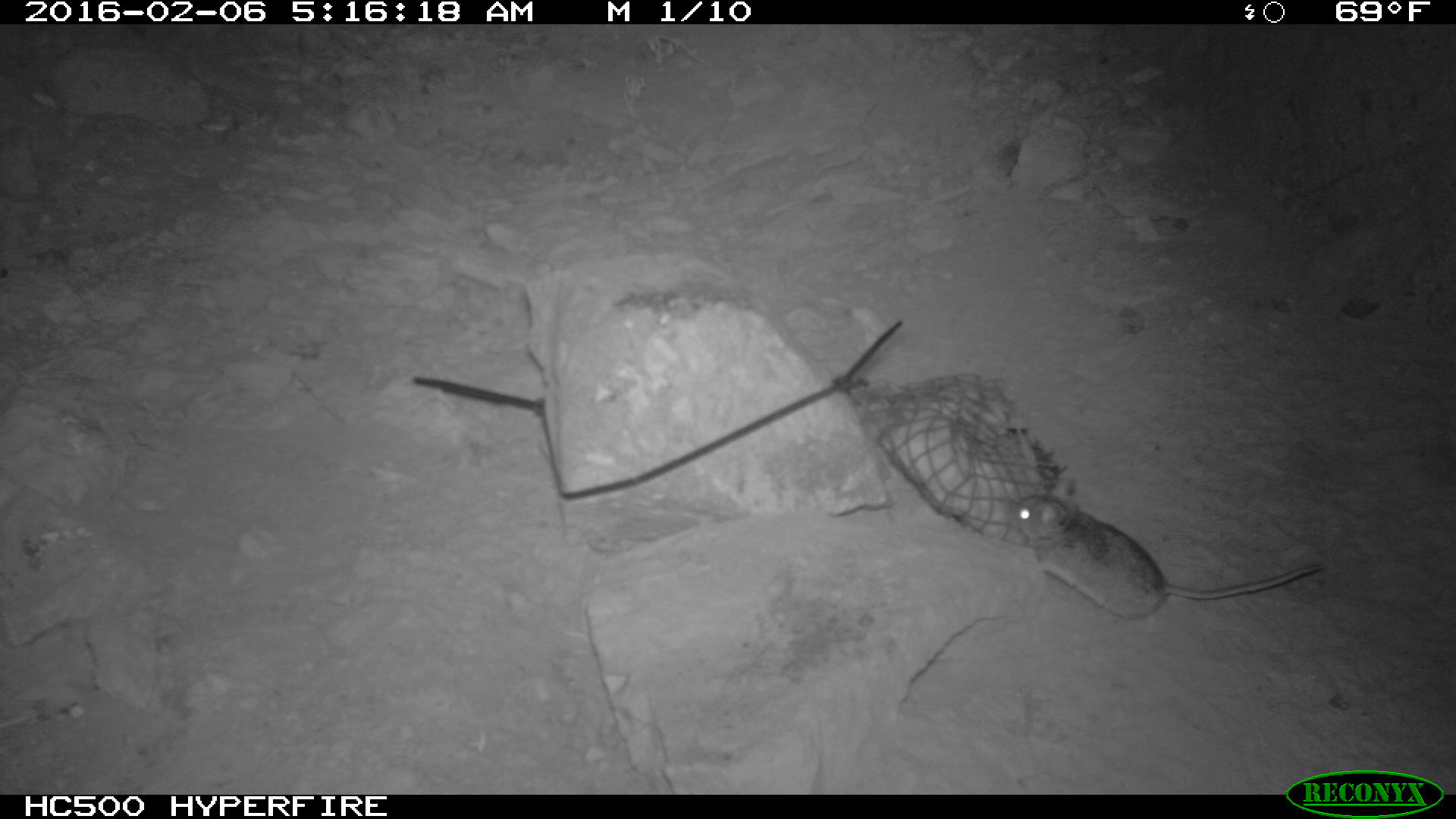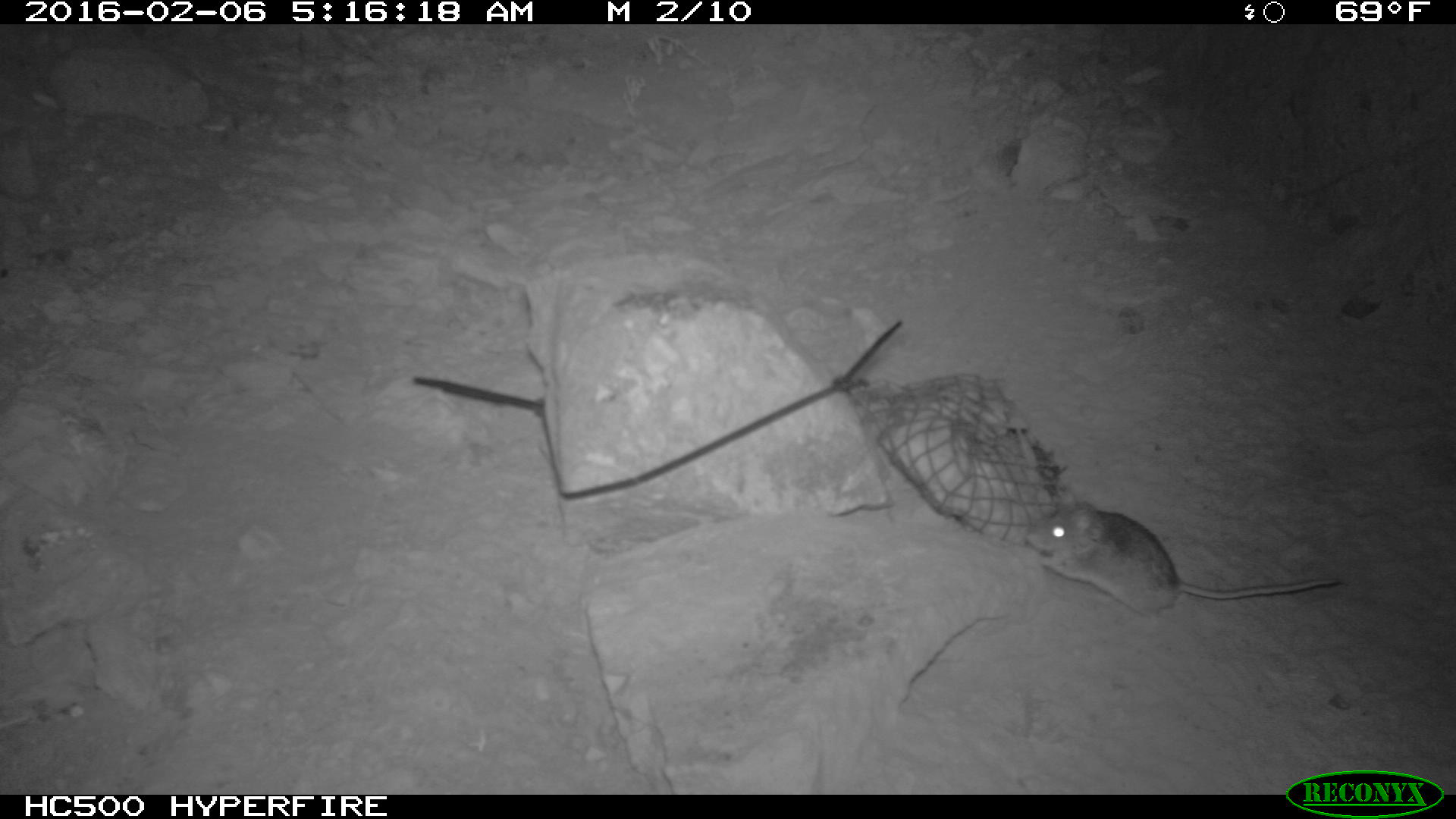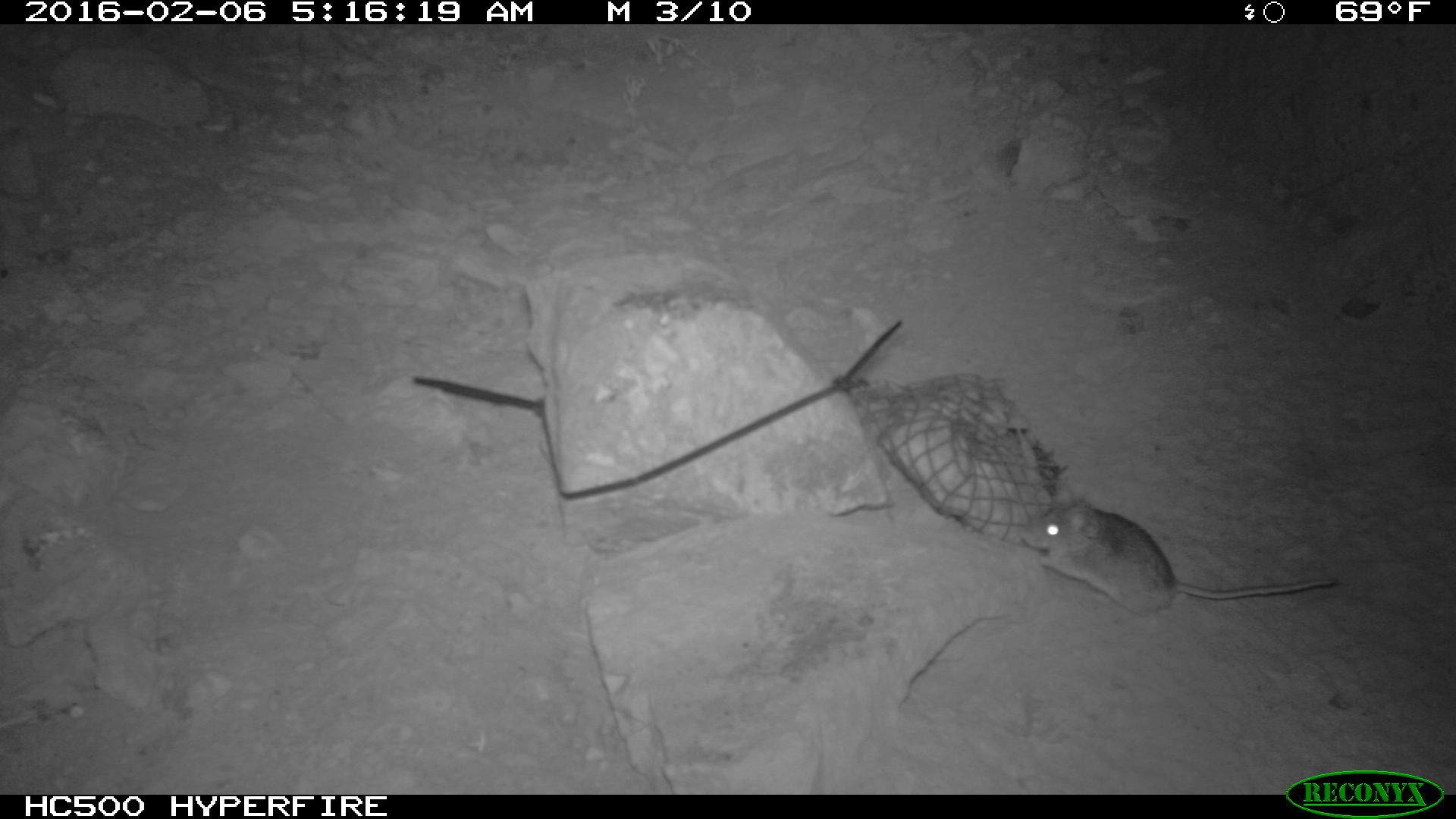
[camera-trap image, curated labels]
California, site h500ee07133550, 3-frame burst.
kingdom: Animalia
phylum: Chordata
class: Mammalia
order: Rodentia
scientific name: Rodentia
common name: rodent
Rodent (Rodentia).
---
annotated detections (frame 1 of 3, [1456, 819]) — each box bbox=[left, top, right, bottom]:
rodent: bbox=[1006, 477, 1323, 636]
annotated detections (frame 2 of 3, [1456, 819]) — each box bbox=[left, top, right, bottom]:
rodent: bbox=[1025, 488, 1340, 620]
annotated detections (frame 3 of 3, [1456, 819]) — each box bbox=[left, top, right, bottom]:
rodent: bbox=[1020, 478, 1336, 617]